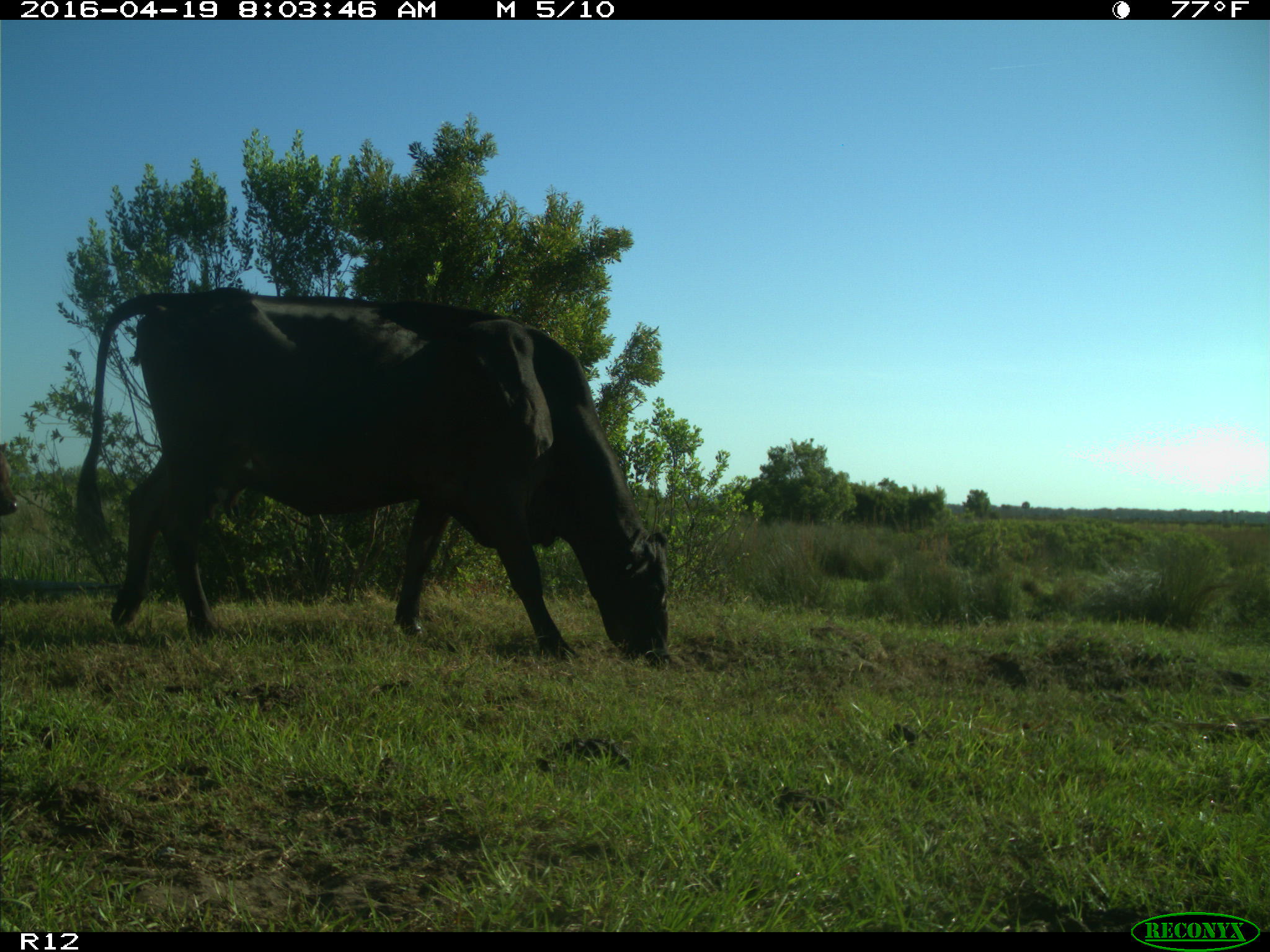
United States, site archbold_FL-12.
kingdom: Animalia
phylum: Chordata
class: Mammalia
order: Artiodactyla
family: Bovidae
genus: Bos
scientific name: Bos taurus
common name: domestic cow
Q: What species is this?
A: Bos taurus (domestic cow).